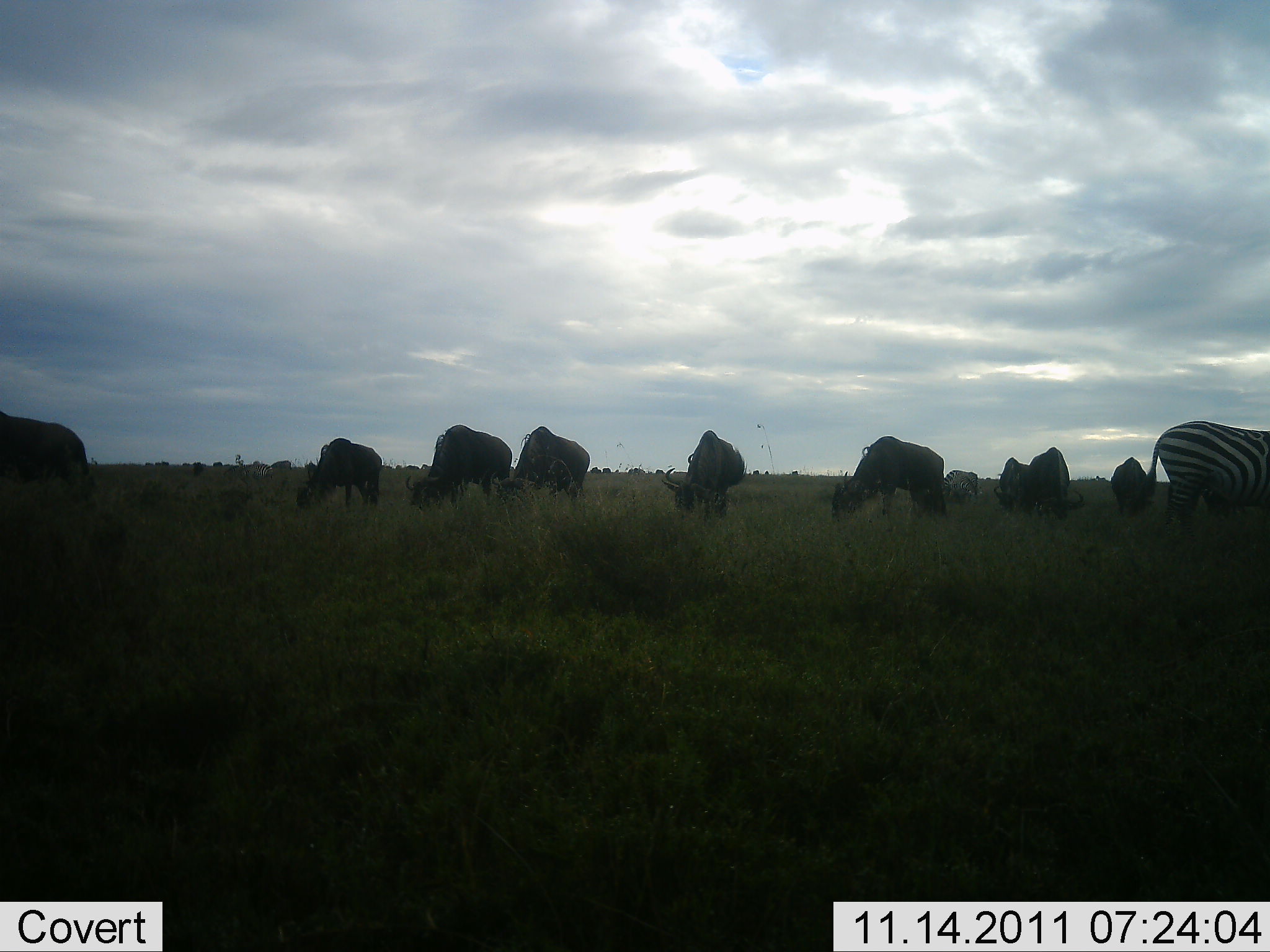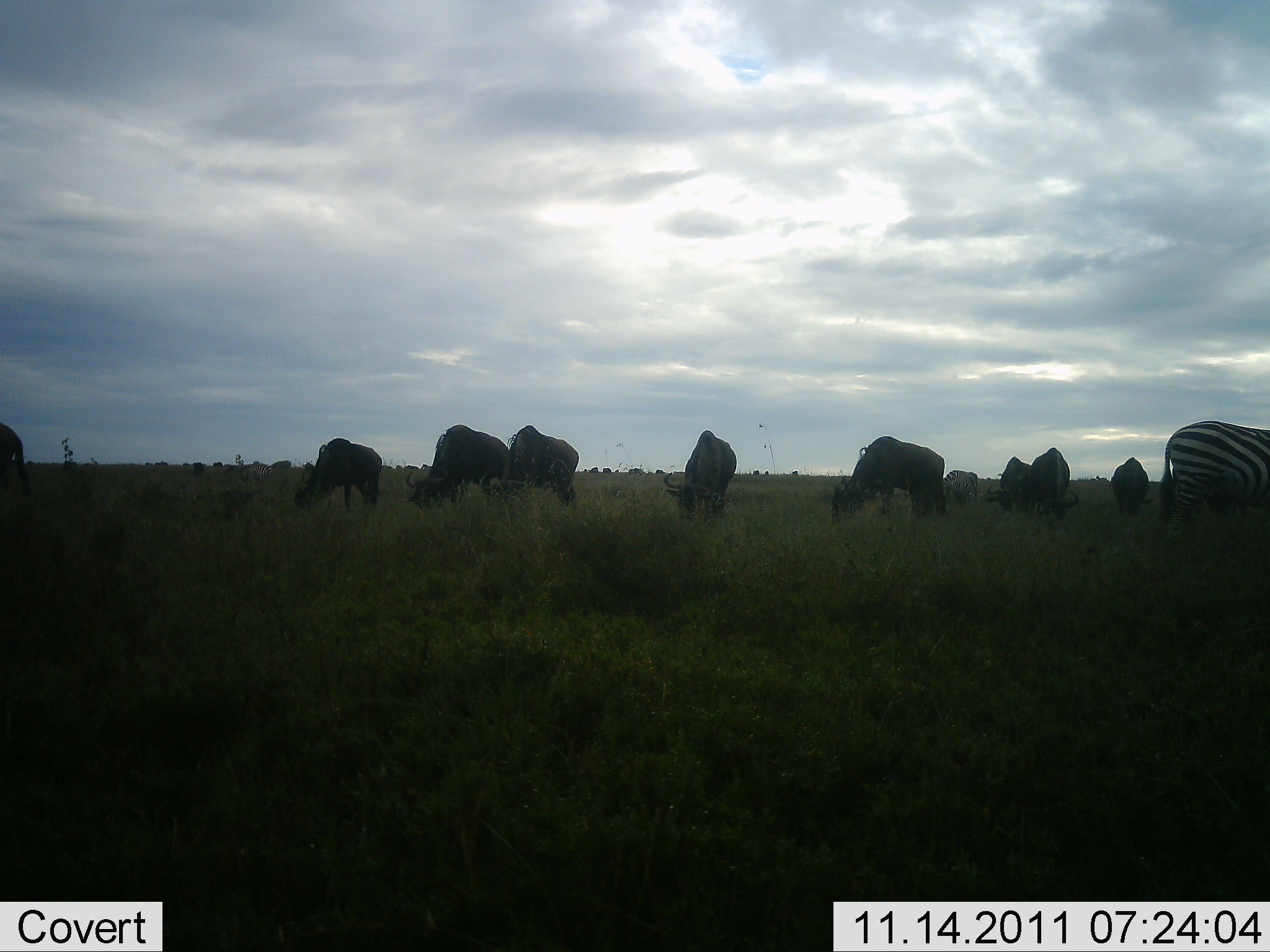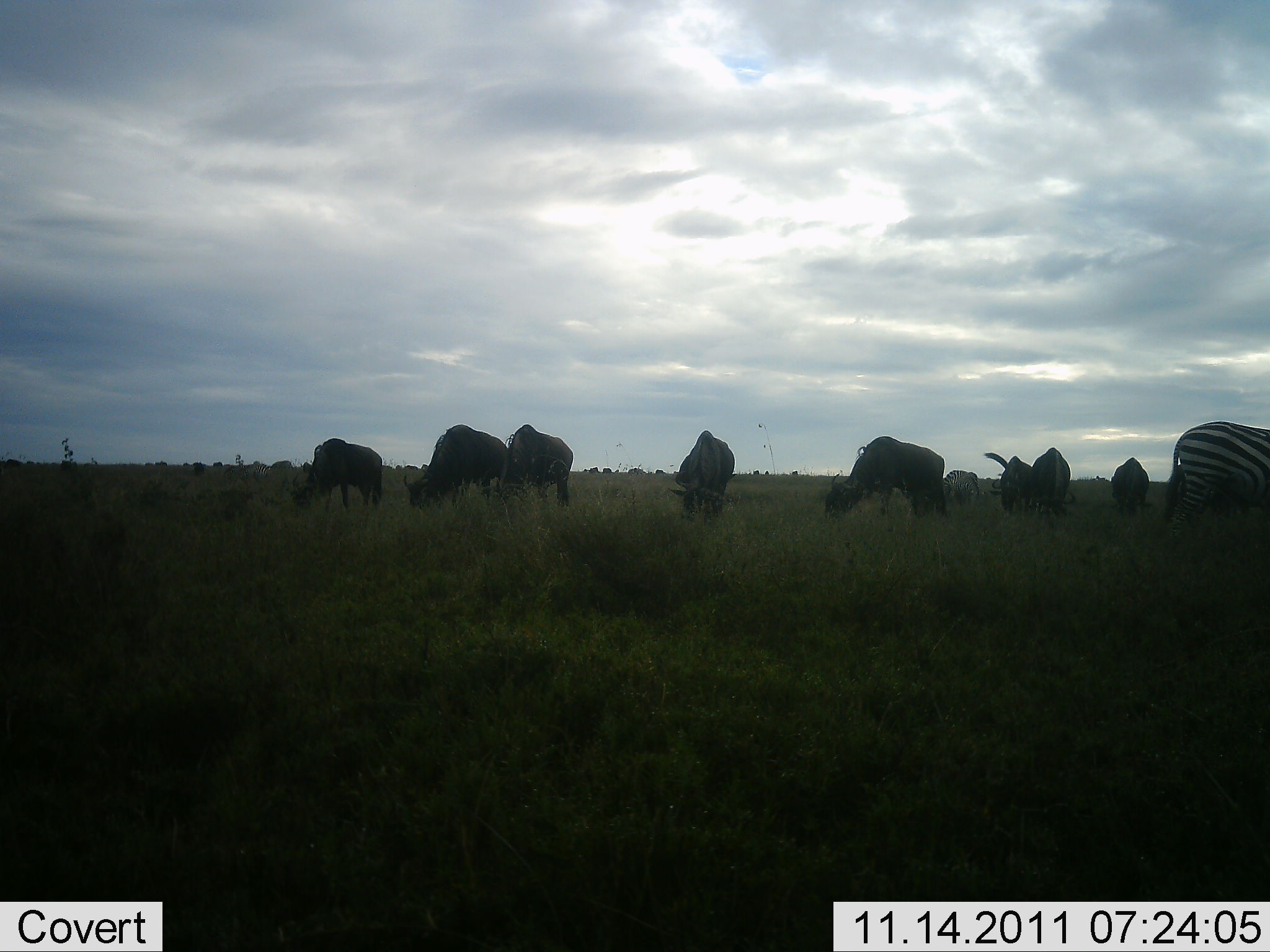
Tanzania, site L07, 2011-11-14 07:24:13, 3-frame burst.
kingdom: Animalia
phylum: Chordata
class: Mammalia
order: Artiodactyla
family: Bovidae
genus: Connochaetes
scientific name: Connochaetes taurinus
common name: blue wildebeest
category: wildebeest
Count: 9.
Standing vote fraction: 8%.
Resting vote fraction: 0%.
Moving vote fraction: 8%.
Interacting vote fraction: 0%.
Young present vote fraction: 0%.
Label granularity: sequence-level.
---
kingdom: Animalia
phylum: Chordata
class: Mammalia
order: Perissodactyla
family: Equidae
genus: Equus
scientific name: Equus quagga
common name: plains zebra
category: zebra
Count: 1.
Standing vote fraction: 50%.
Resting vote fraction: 0%.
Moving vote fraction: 8%.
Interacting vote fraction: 0%.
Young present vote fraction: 0%.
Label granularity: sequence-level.